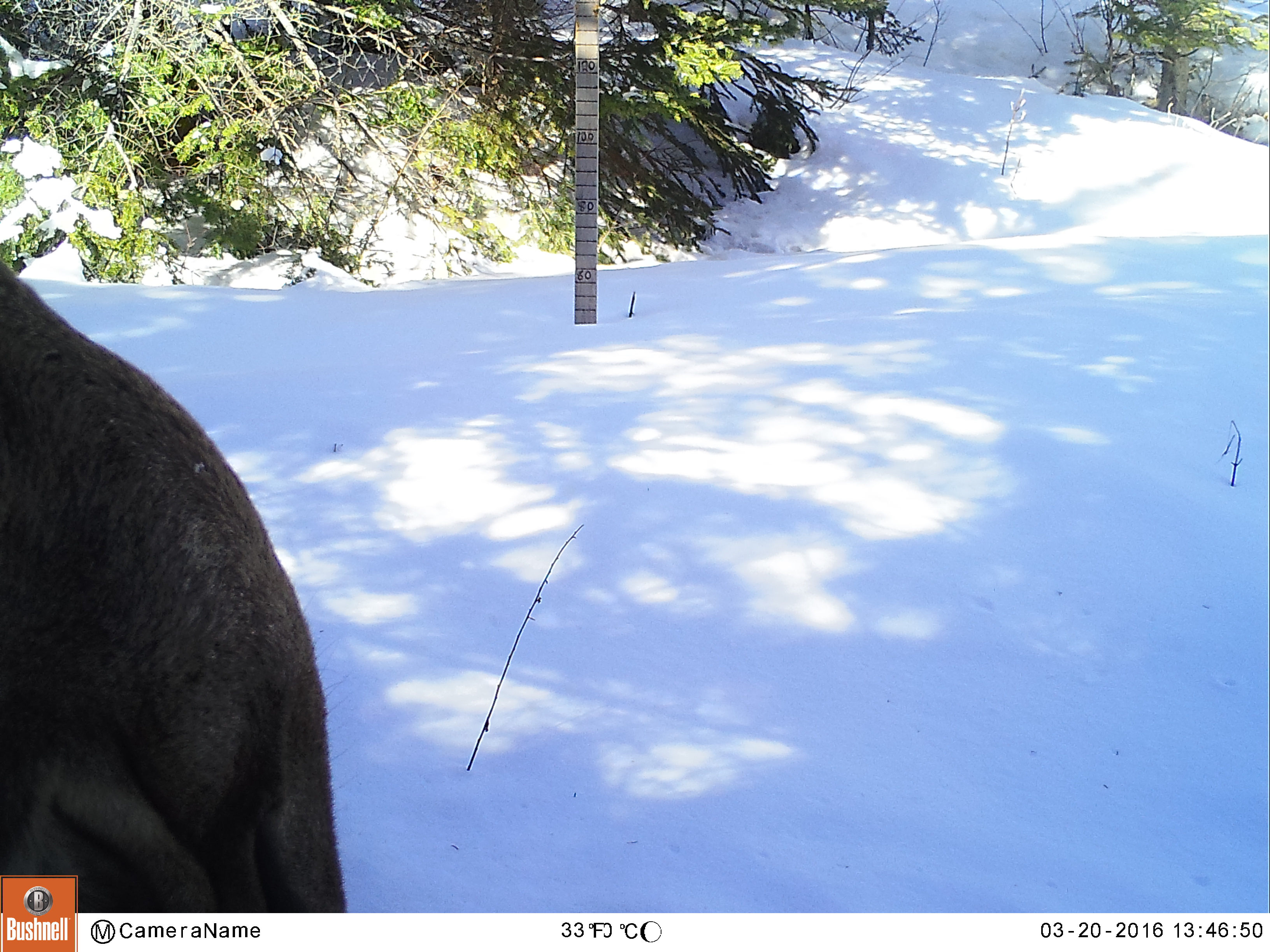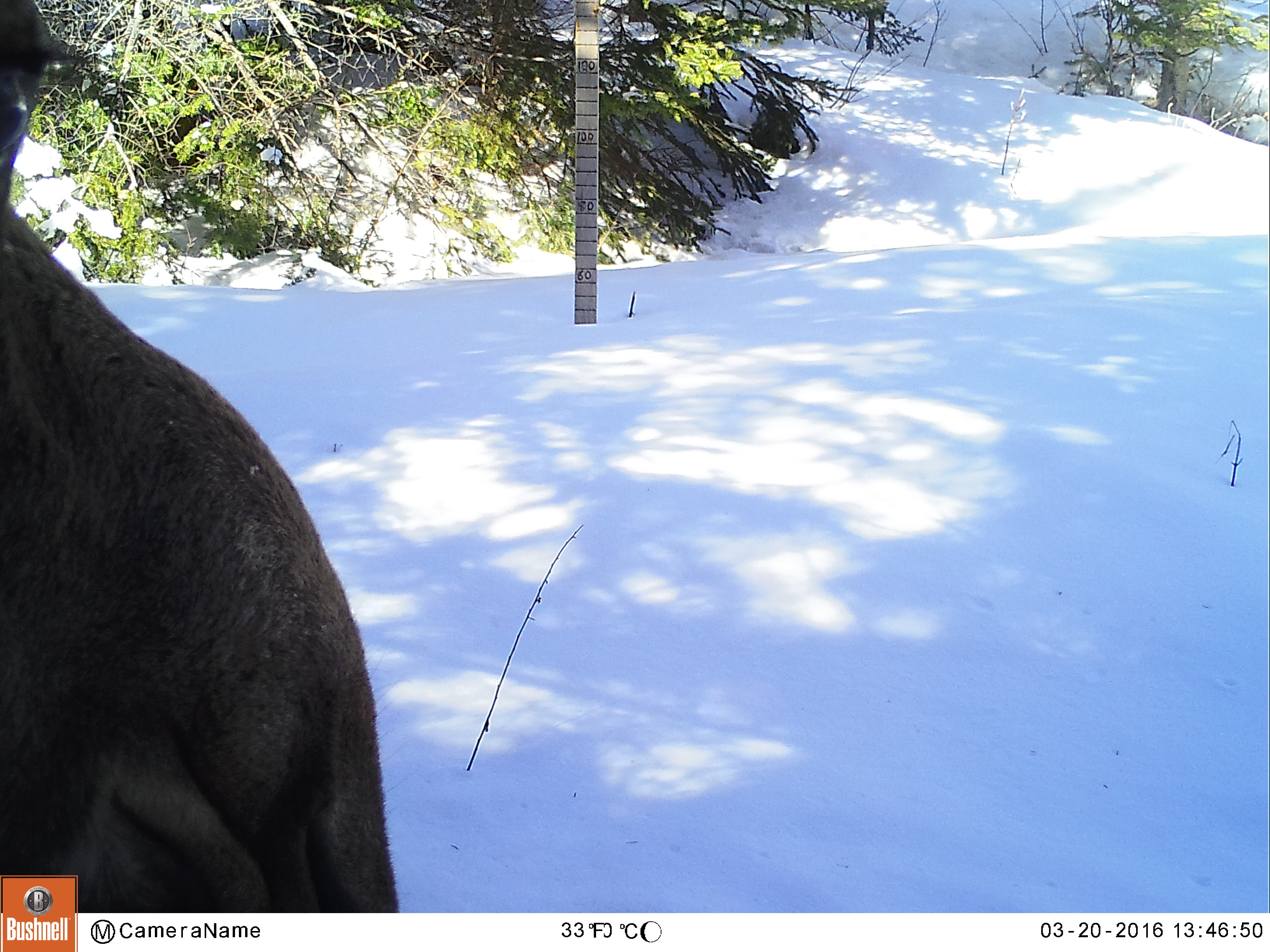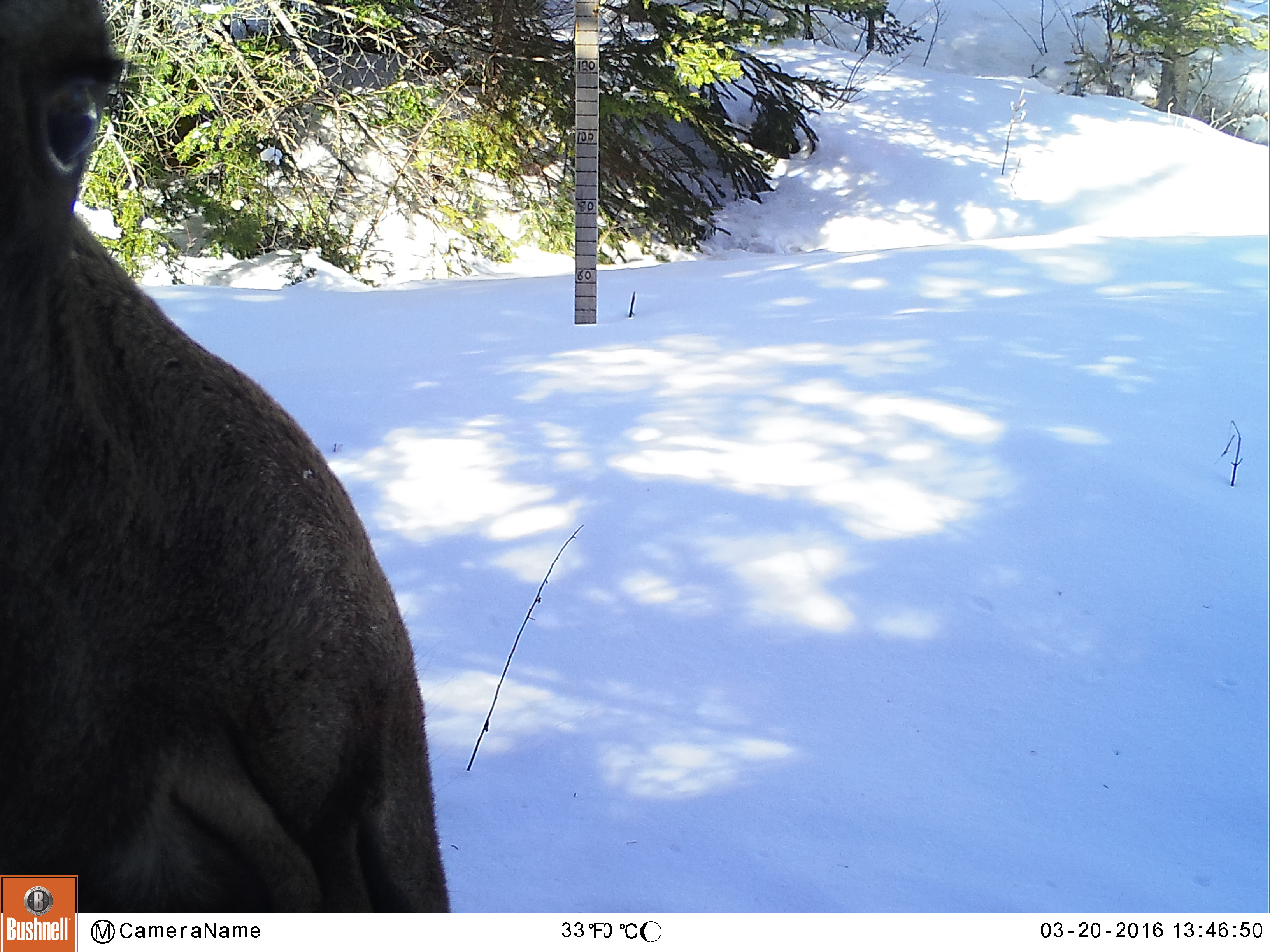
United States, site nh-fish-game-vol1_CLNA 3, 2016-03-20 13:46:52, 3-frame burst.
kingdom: Animalia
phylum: Chordata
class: Mammalia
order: Artiodactyla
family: Cervidae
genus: Alces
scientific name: Alces alces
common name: moose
Moose (Alces alces).